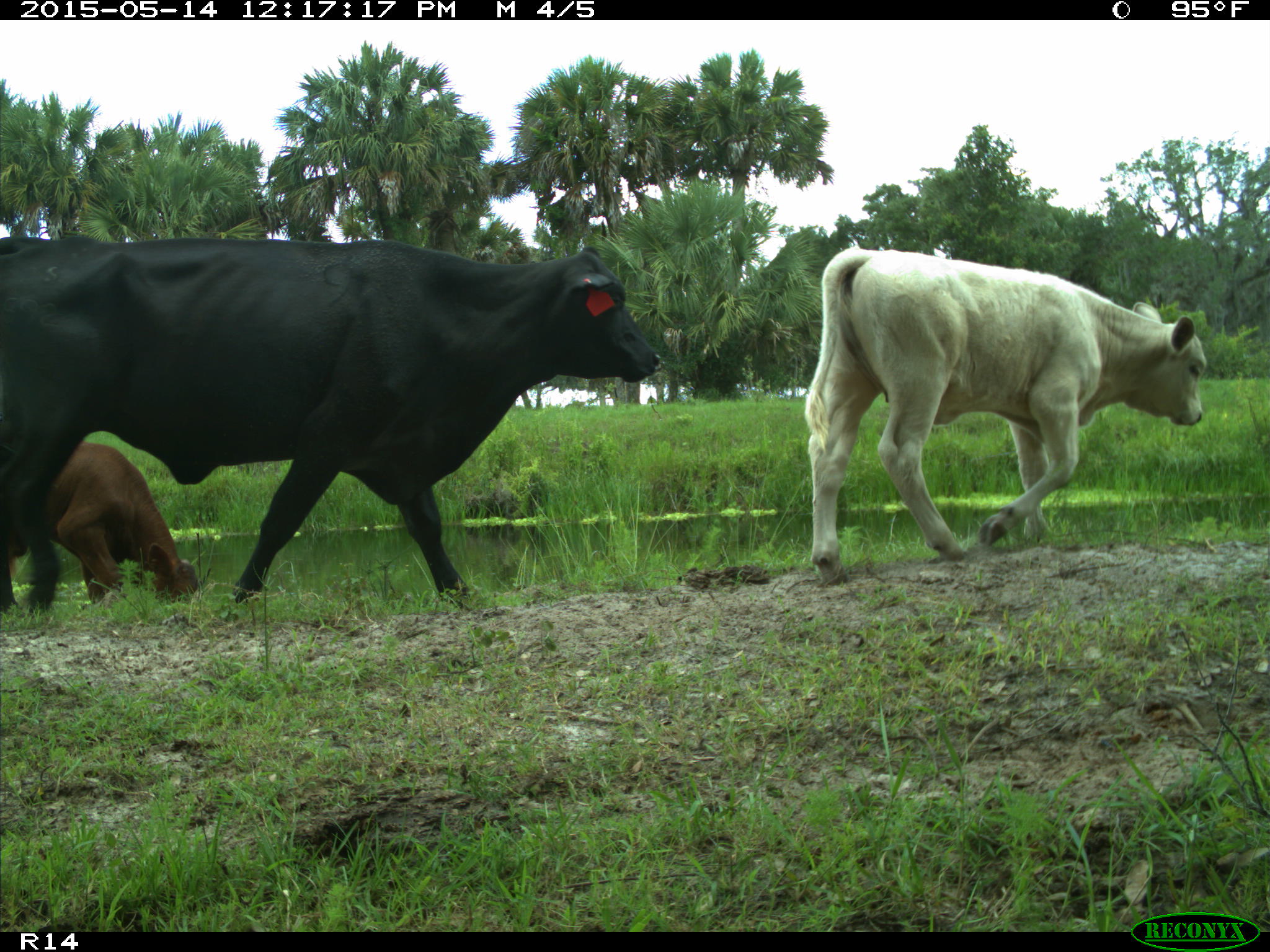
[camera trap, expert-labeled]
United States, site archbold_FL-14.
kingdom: Animalia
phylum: Chordata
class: Mammalia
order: Artiodactyla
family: Bovidae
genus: Bos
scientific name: Bos taurus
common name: domestic cow